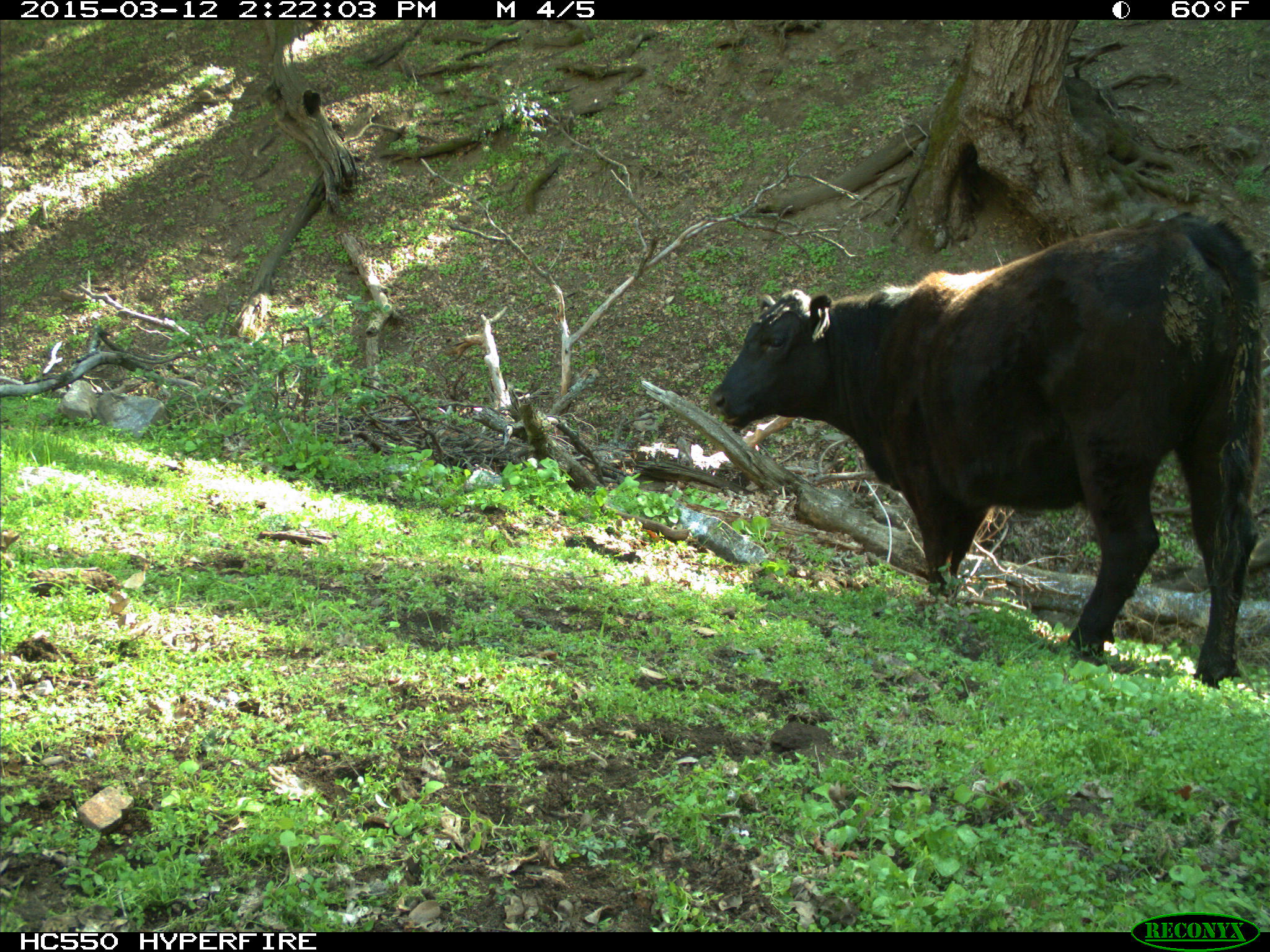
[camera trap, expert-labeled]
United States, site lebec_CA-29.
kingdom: Animalia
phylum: Chordata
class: Mammalia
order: Artiodactyla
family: Bovidae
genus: Bos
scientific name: Bos taurus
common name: domestic cow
Bos taurus (domestic cow).